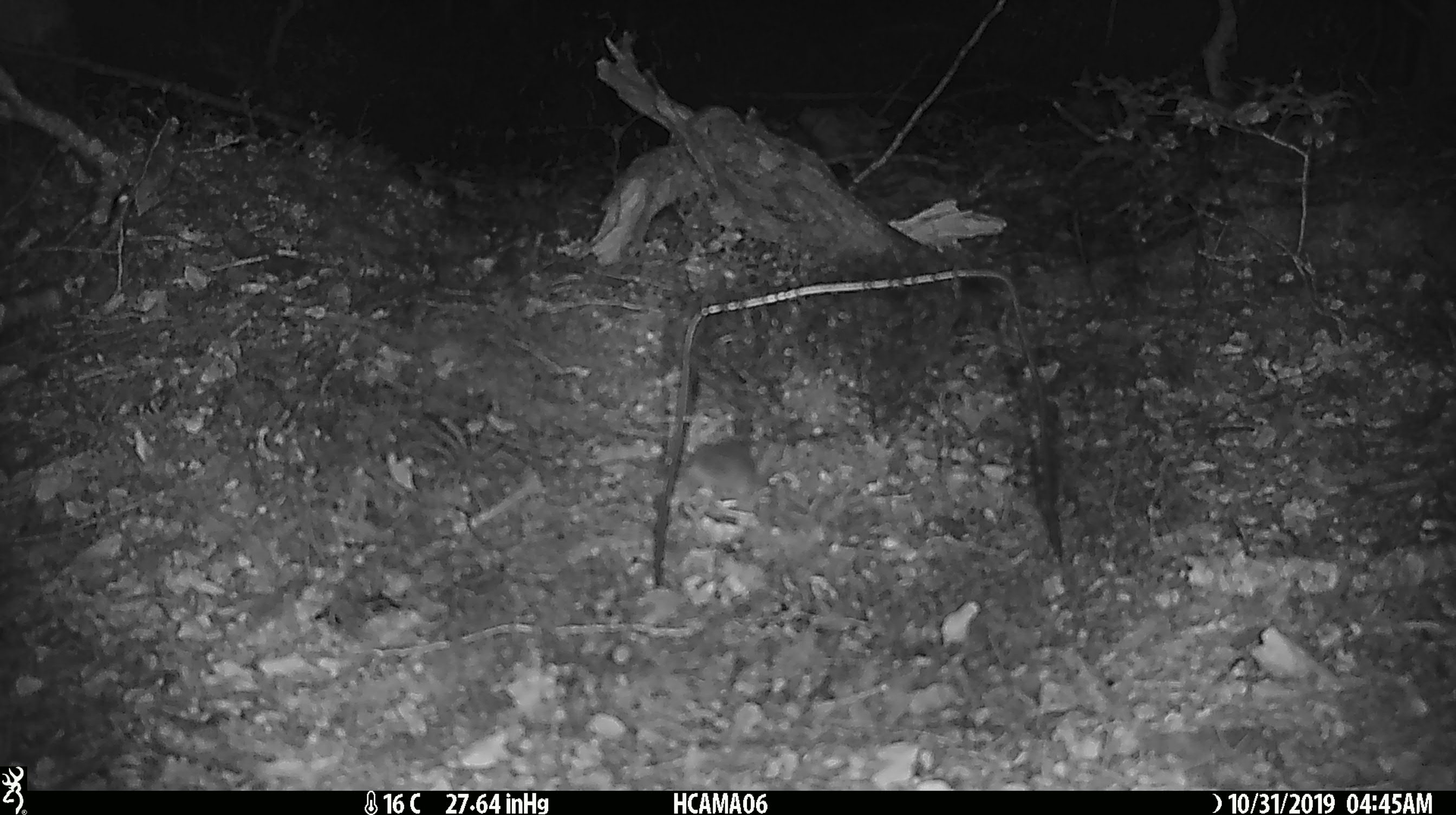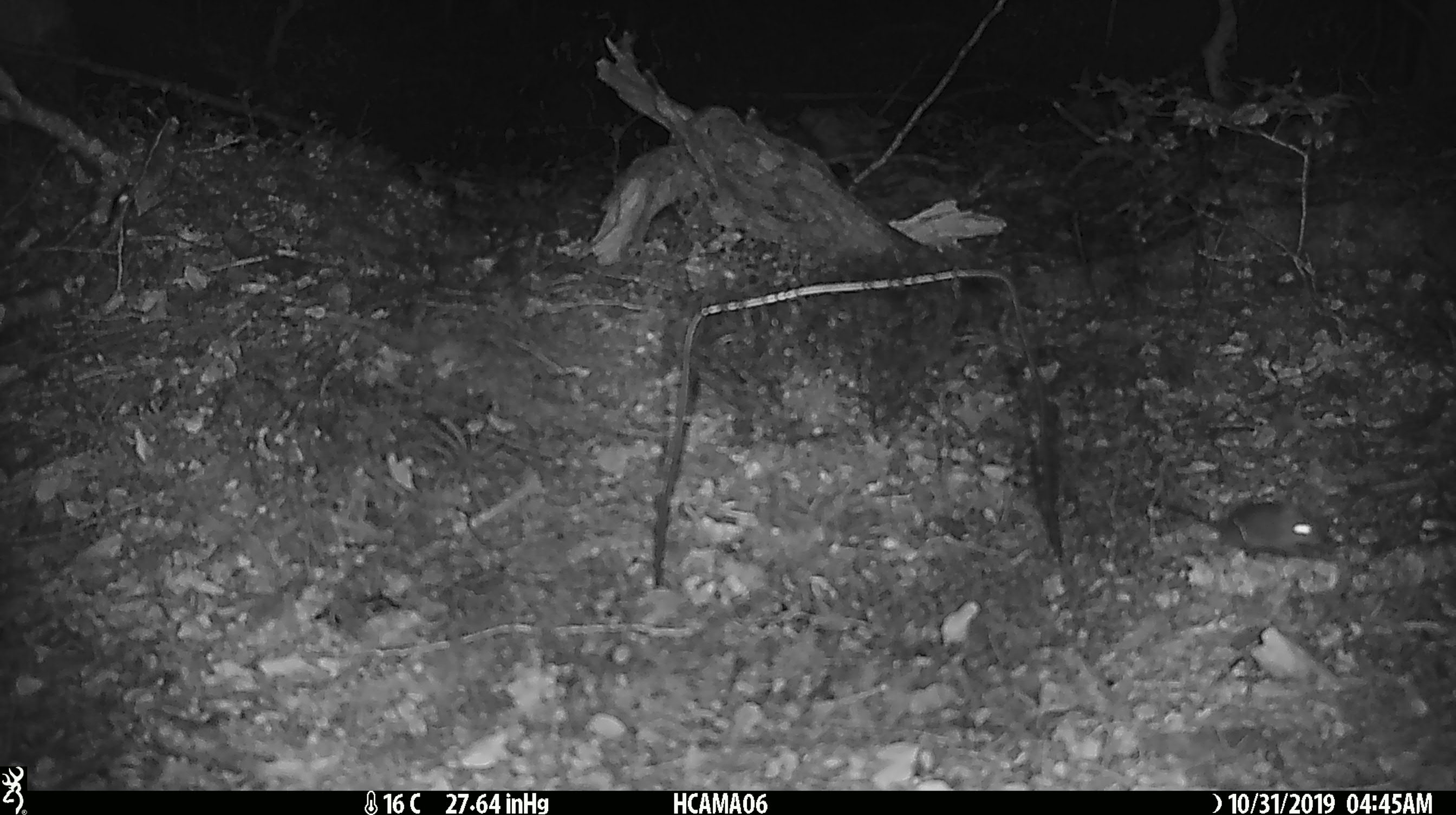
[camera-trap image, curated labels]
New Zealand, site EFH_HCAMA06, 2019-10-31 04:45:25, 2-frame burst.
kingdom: Animalia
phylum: Chordata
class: Mammalia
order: Rodentia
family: Muridae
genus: Mus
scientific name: Mus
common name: mouse